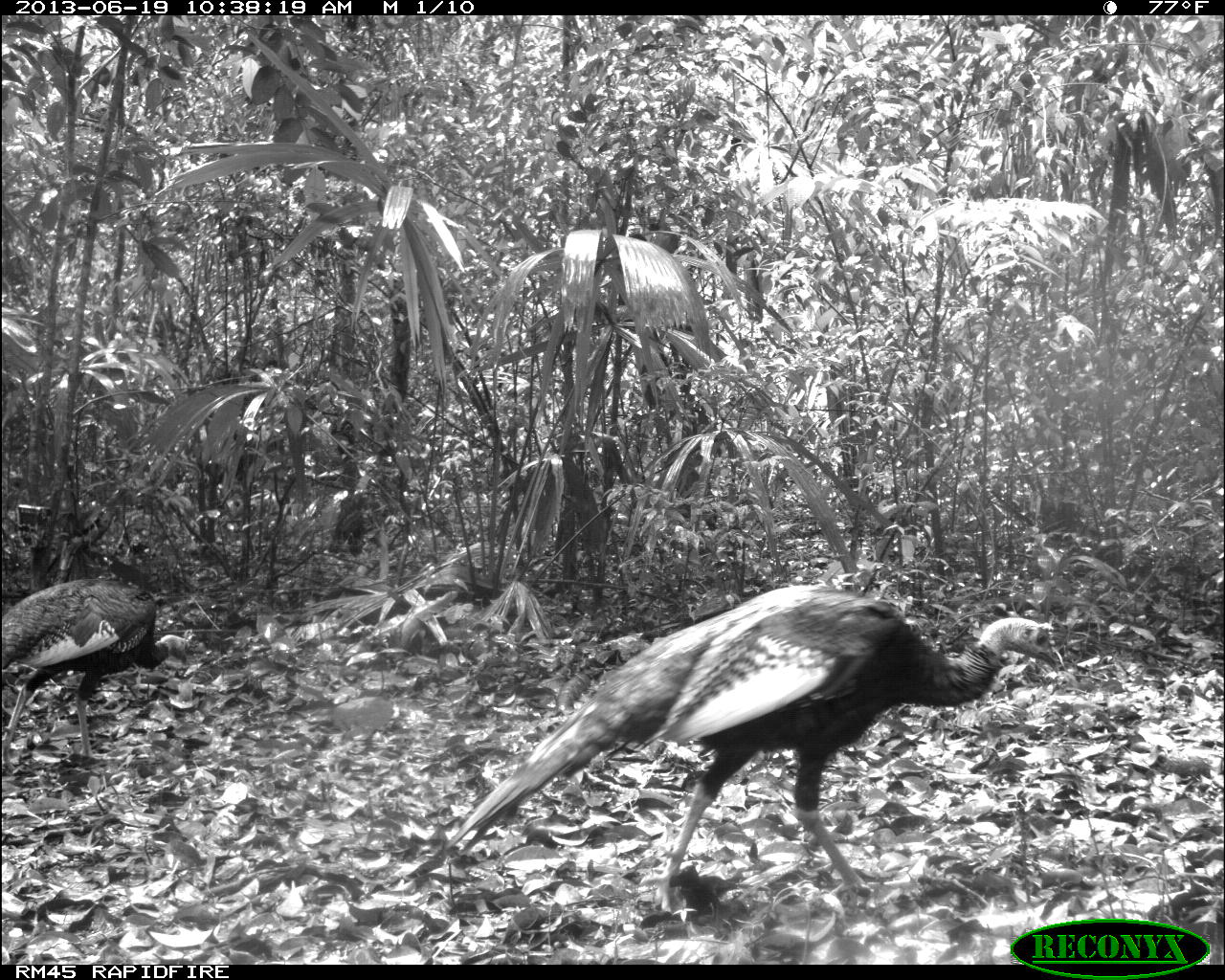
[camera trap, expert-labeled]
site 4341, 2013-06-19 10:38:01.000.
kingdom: Animalia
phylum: Chordata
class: Aves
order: Galliformes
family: Phasianidae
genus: Meleagris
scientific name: Meleagris ocellata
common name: ocellated turkey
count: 2